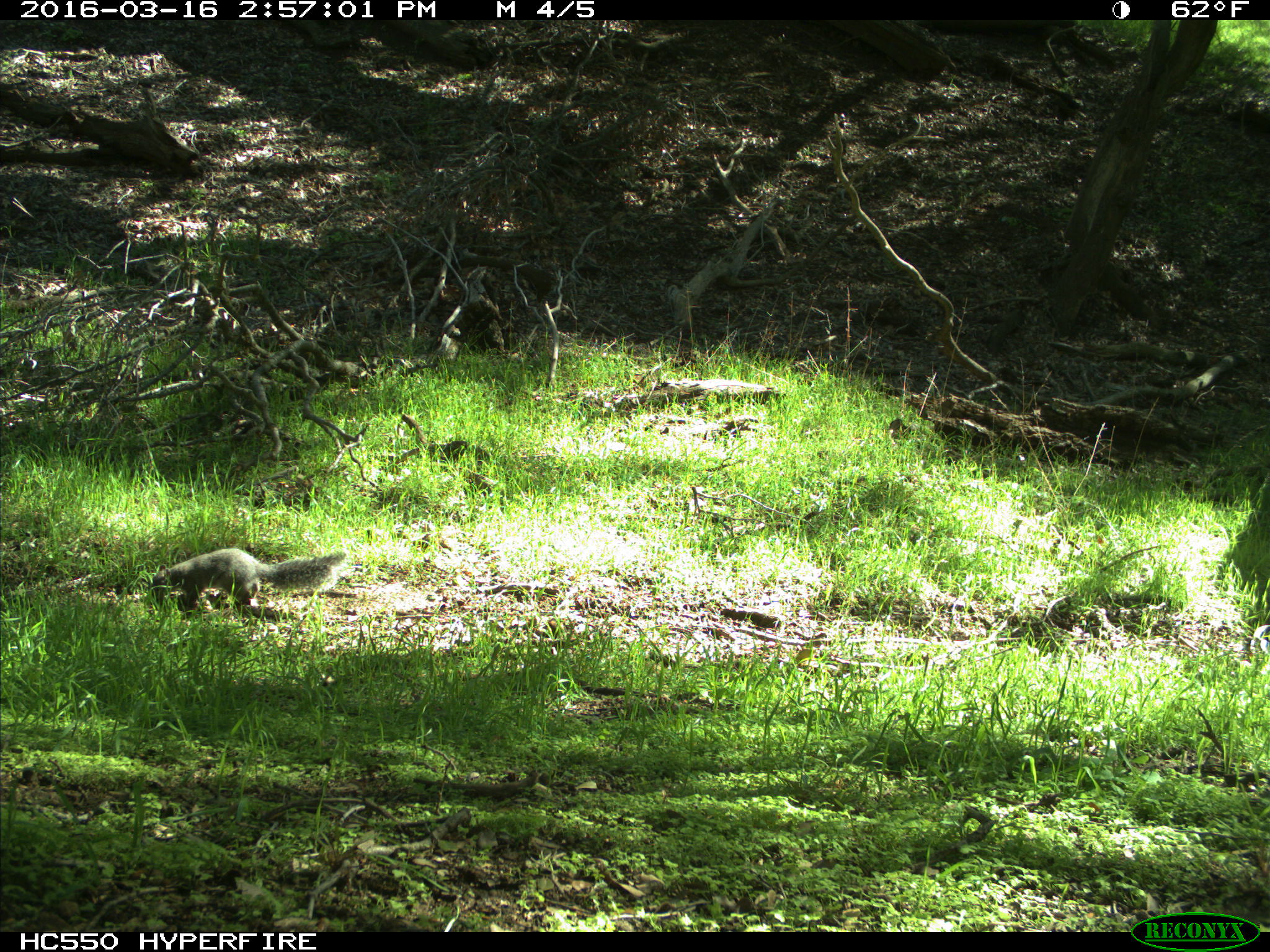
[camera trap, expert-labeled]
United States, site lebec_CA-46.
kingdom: Animalia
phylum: Chordata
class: Mammalia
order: Rodentia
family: Sciuridae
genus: Sciurus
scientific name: Sciurus carolinensis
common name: eastern gray squirrel